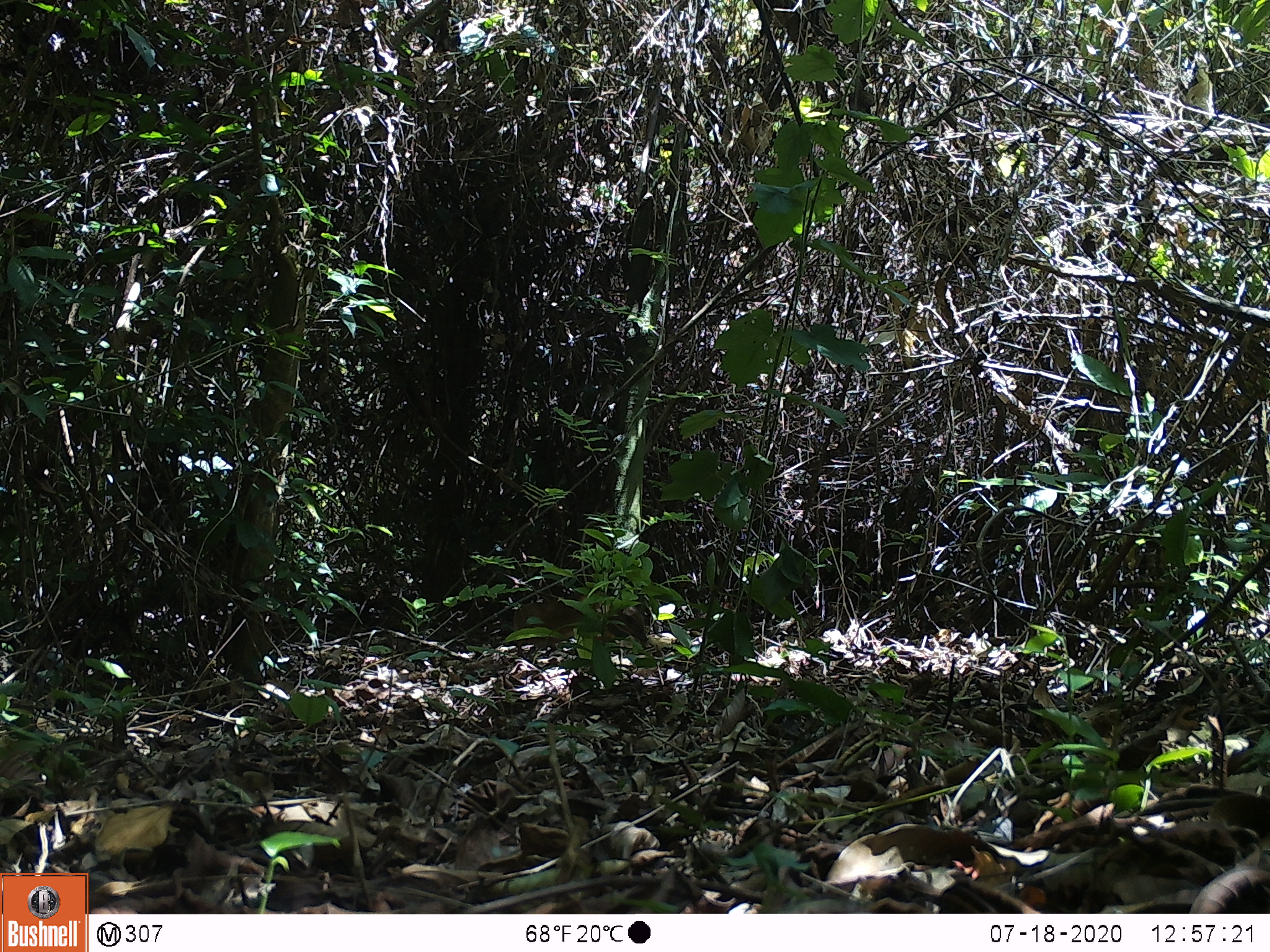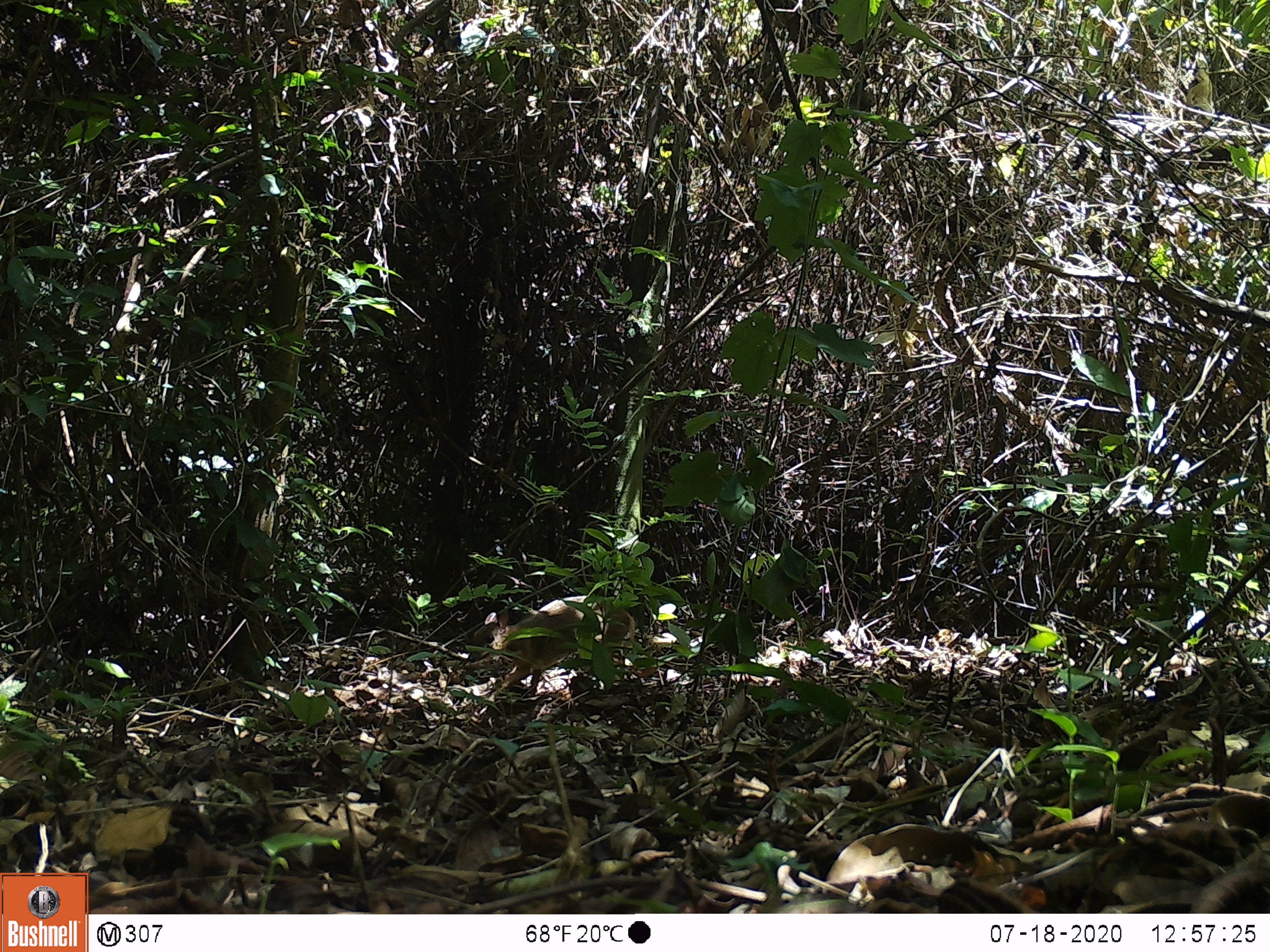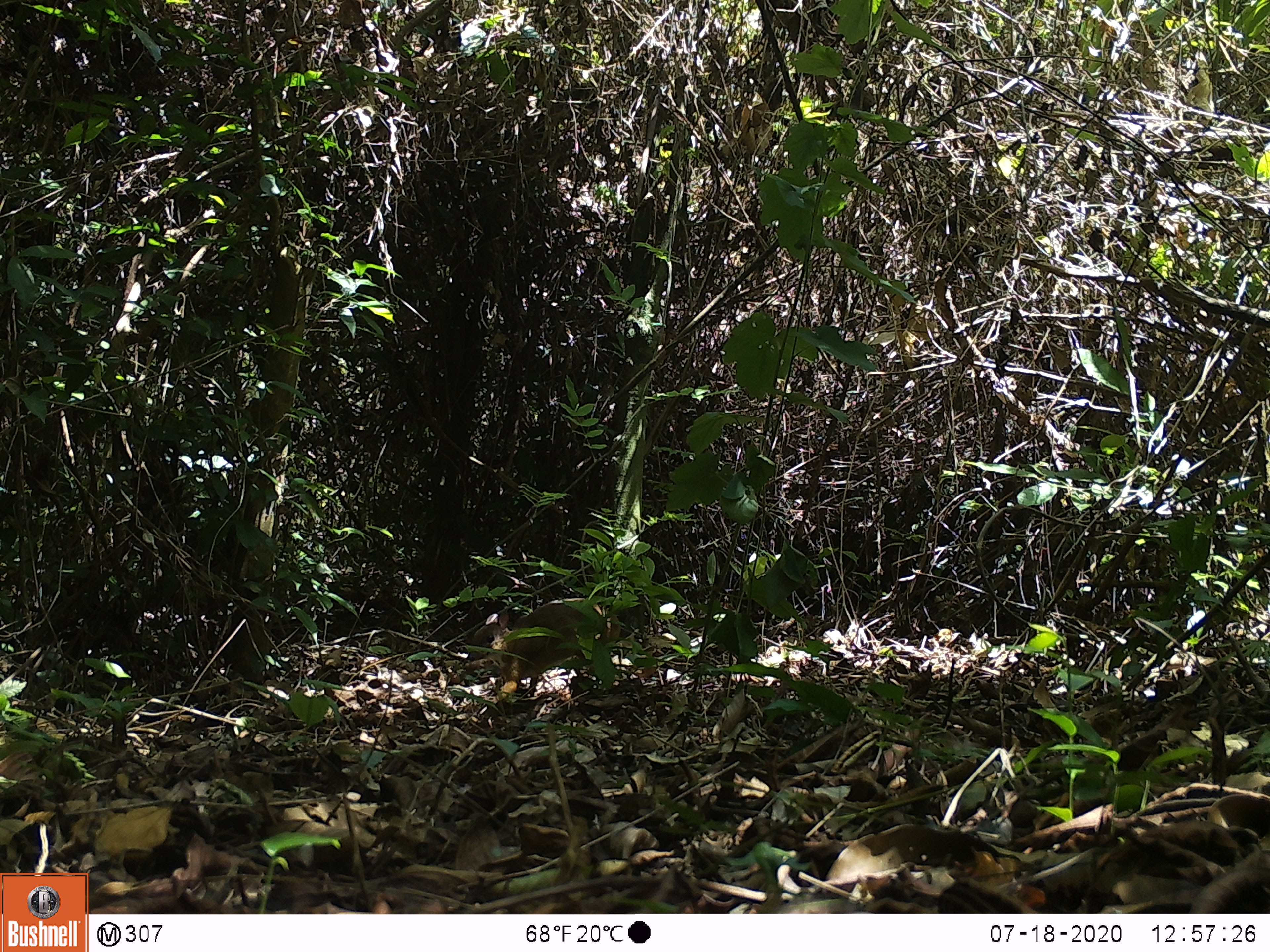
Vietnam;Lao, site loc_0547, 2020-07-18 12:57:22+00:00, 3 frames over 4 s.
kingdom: Animalia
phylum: Chordata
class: Mammalia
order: Artiodactyla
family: Tragulidae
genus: Moschiola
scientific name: Moschiola meminna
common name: chevrotain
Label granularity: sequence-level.